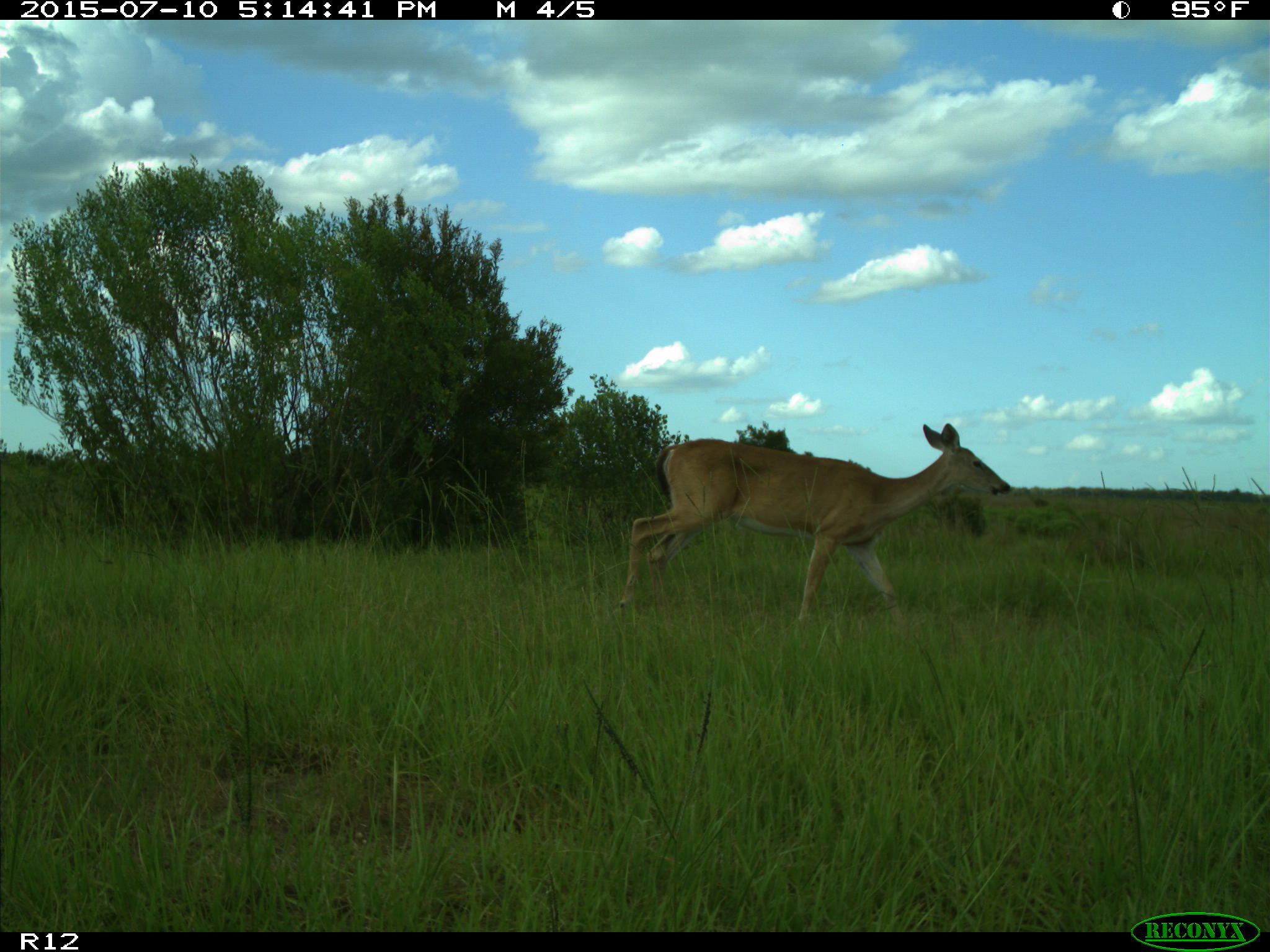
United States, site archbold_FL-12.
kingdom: Animalia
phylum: Chordata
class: Mammalia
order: Artiodactyla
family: Cervidae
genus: Odocoileus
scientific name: Odocoileus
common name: deer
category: unidentified deer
Unidentified deer (deer) (Odocoileus).